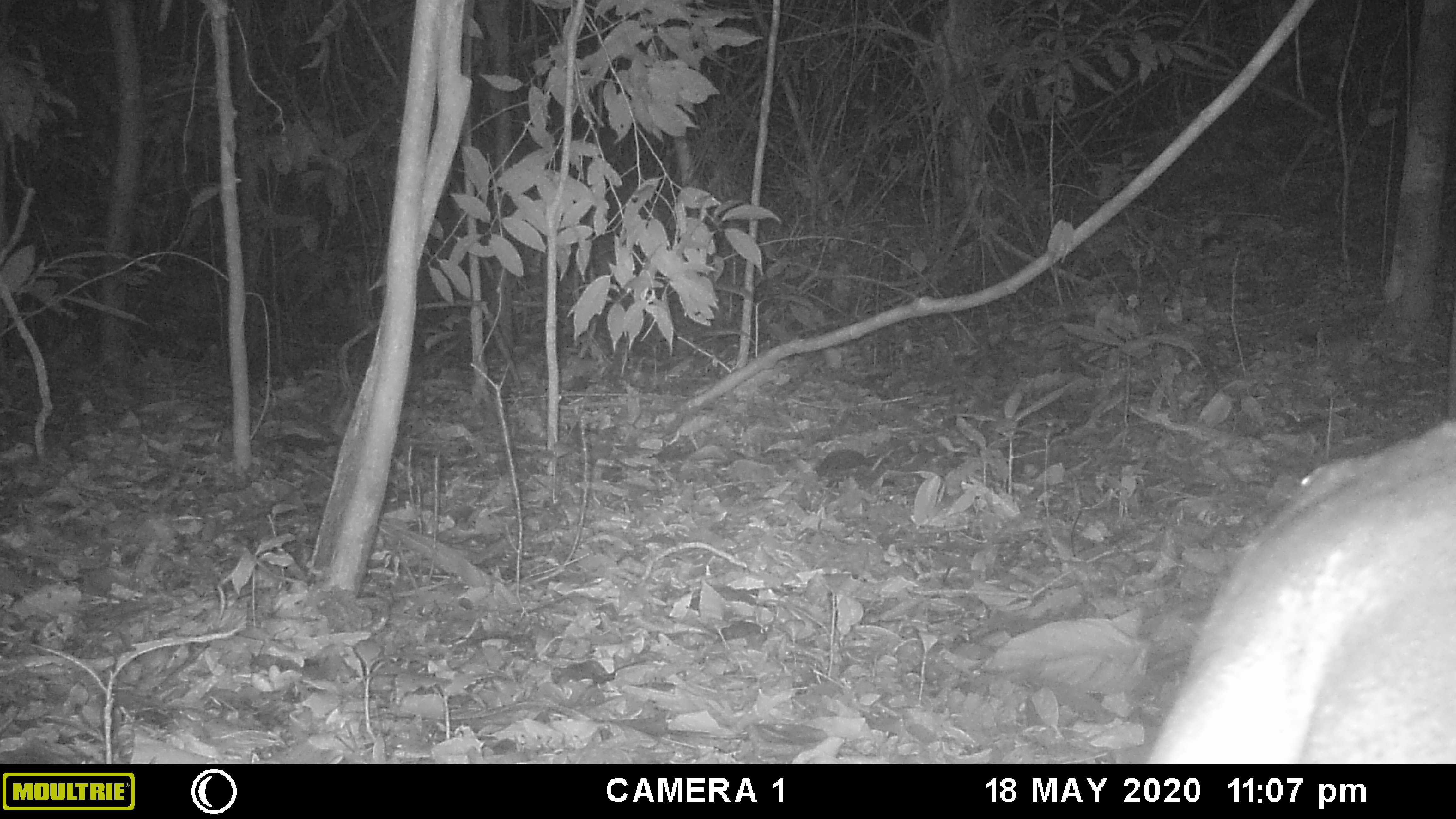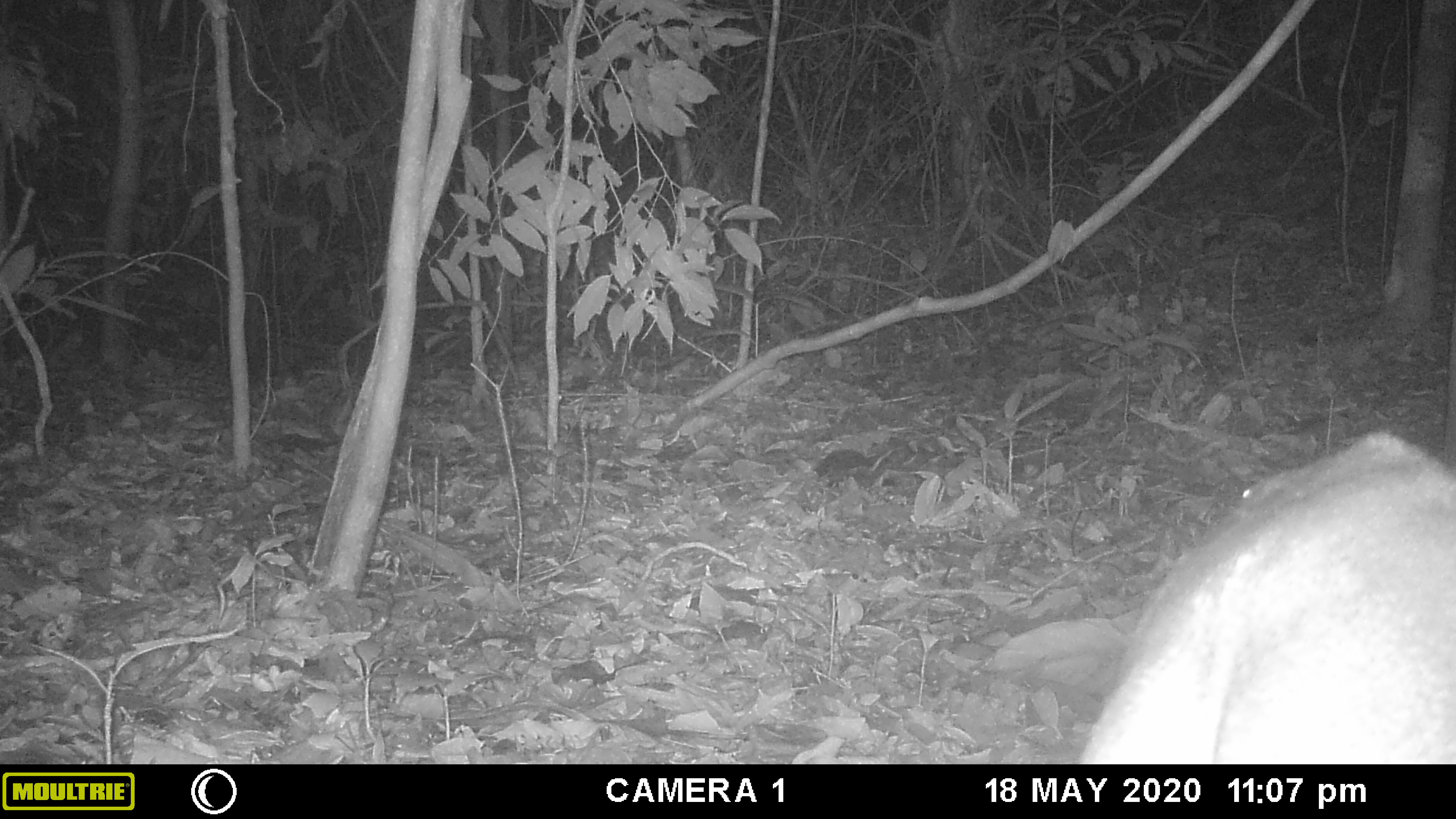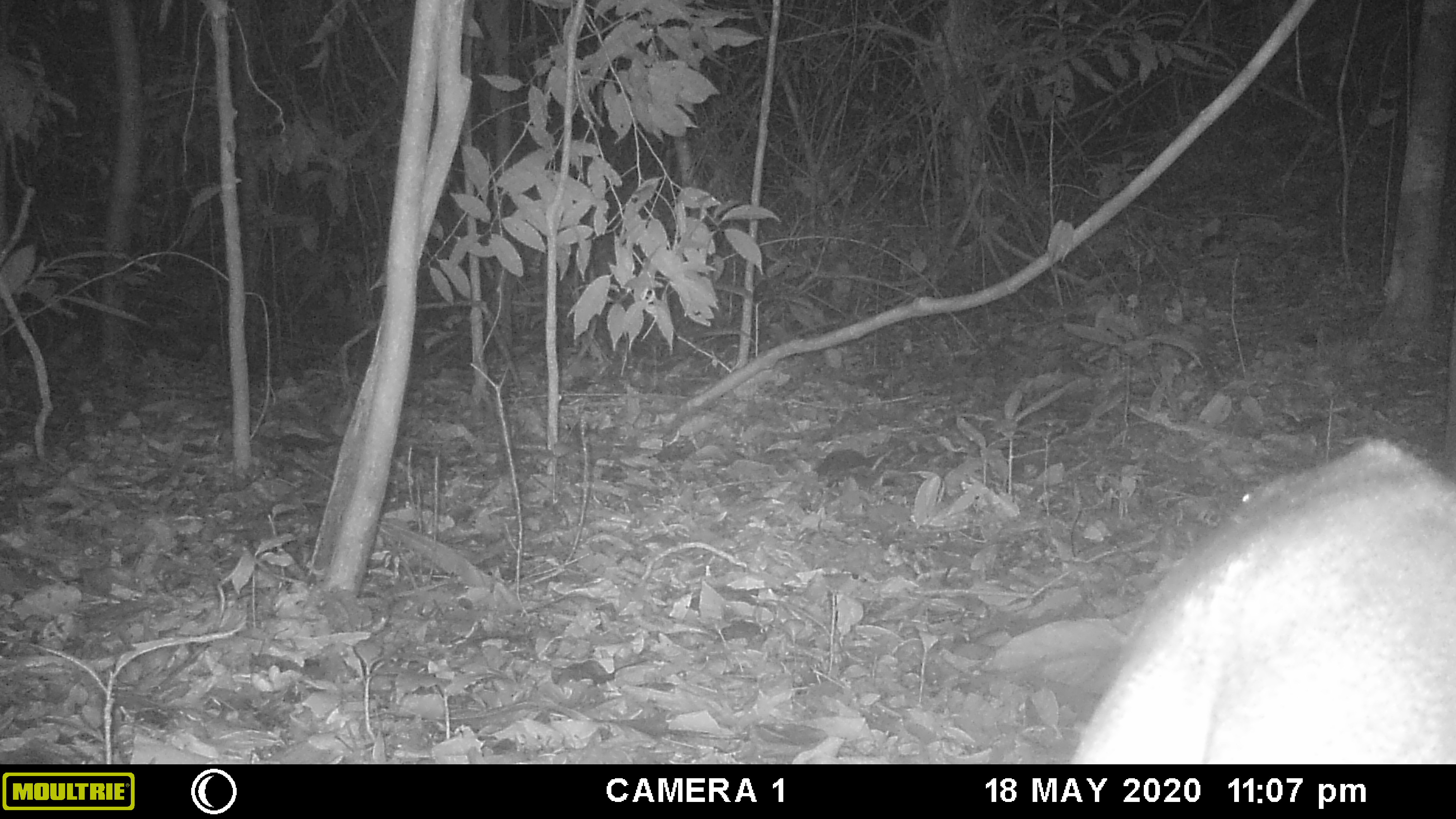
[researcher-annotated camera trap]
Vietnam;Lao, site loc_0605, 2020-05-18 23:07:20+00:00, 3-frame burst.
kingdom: Animalia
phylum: Chordata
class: Mammalia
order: Artiodactyla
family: Cervidae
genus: Muntiacus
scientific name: Muntiacus rooseveltorum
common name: roosevelt's muntjac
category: roosevelts muntjac group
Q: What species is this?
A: Roosevelts muntjac group (roosevelt's muntjac) (Muntiacus rooseveltorum).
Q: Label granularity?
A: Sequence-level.